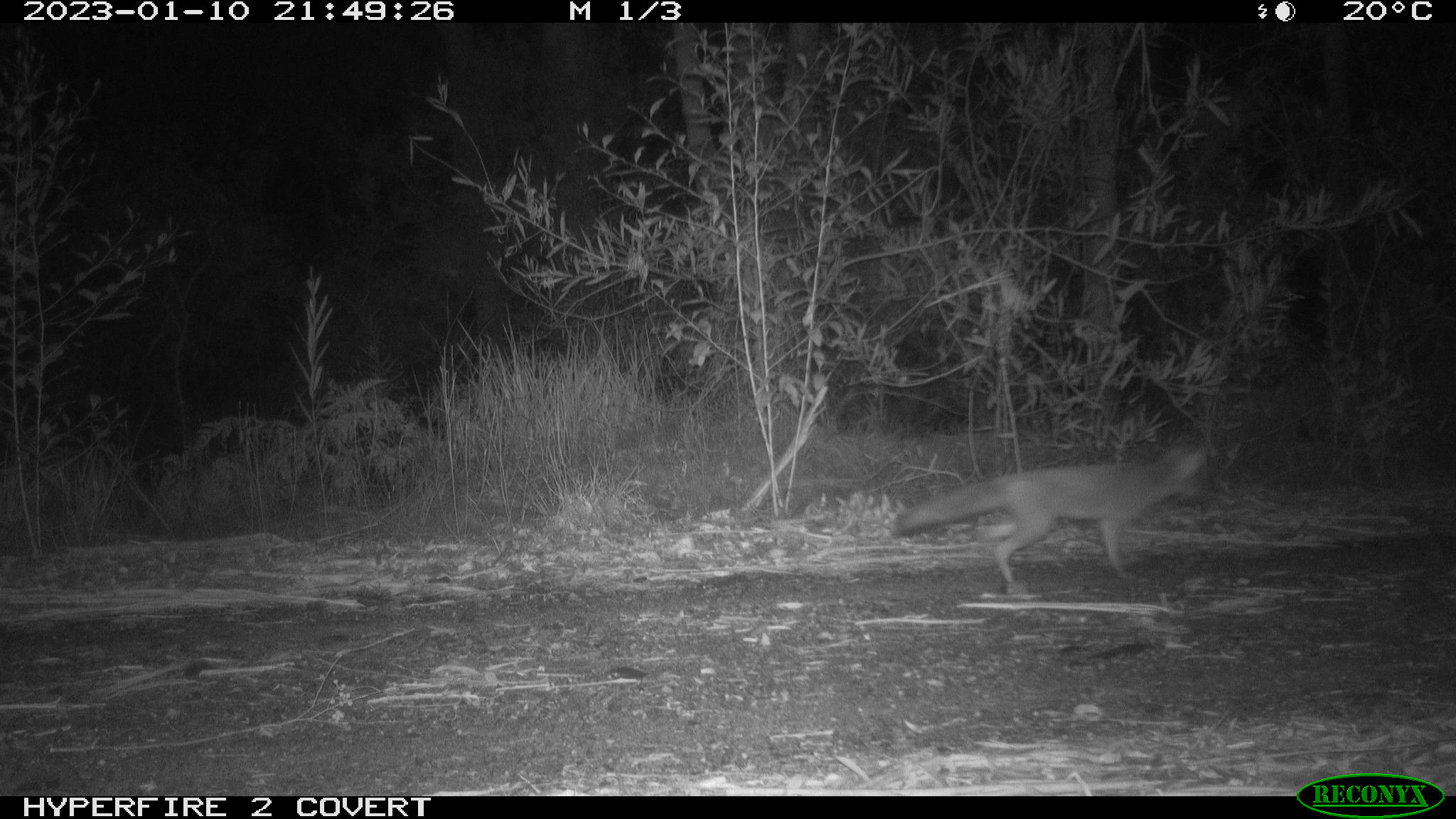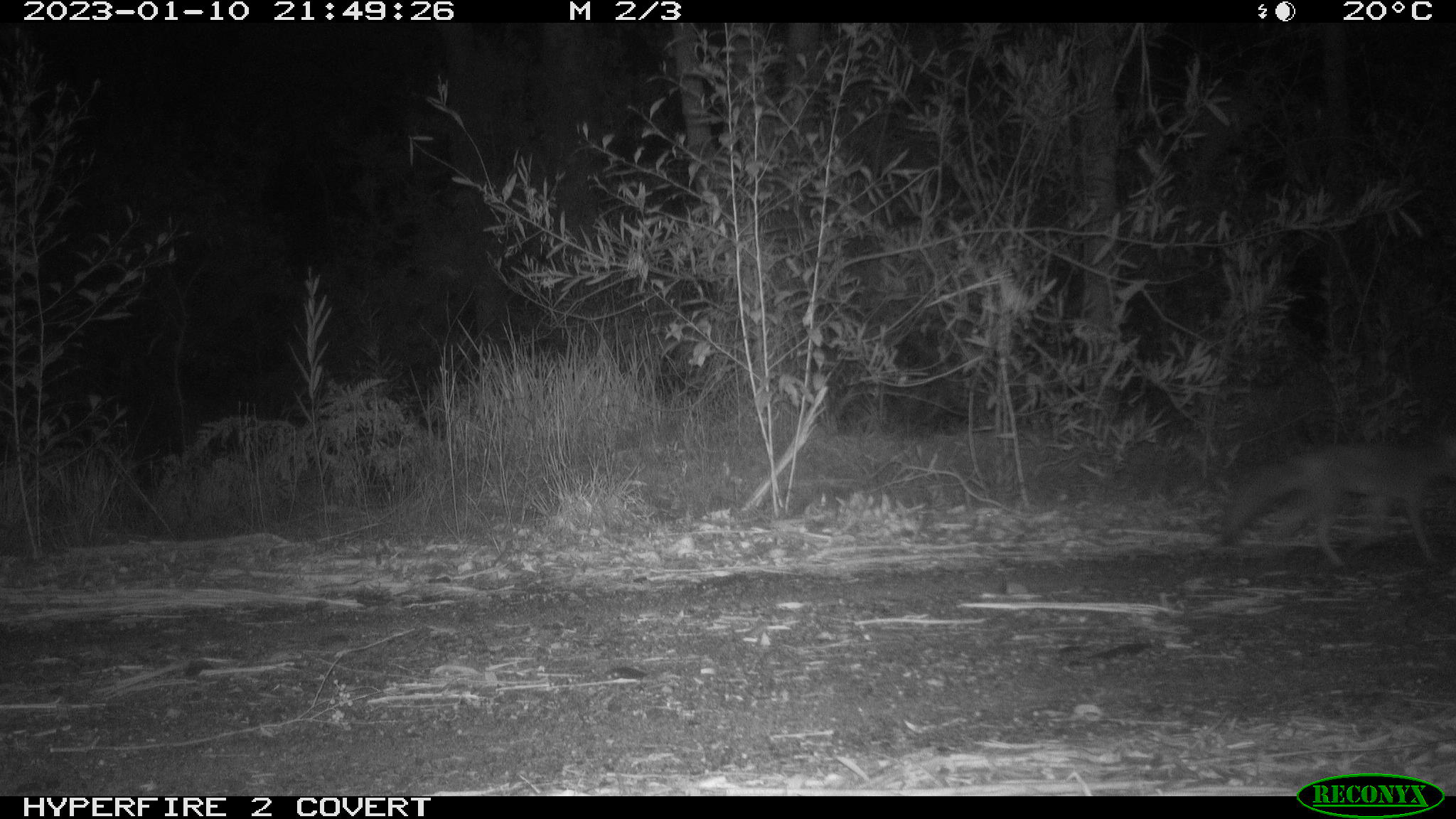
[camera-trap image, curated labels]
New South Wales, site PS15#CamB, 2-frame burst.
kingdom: Animalia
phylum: Chordata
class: Mammalia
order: Carnivora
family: Canidae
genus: Vulpes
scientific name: Vulpes vulpes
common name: red fox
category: fox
Fox (red fox) (Vulpes vulpes).